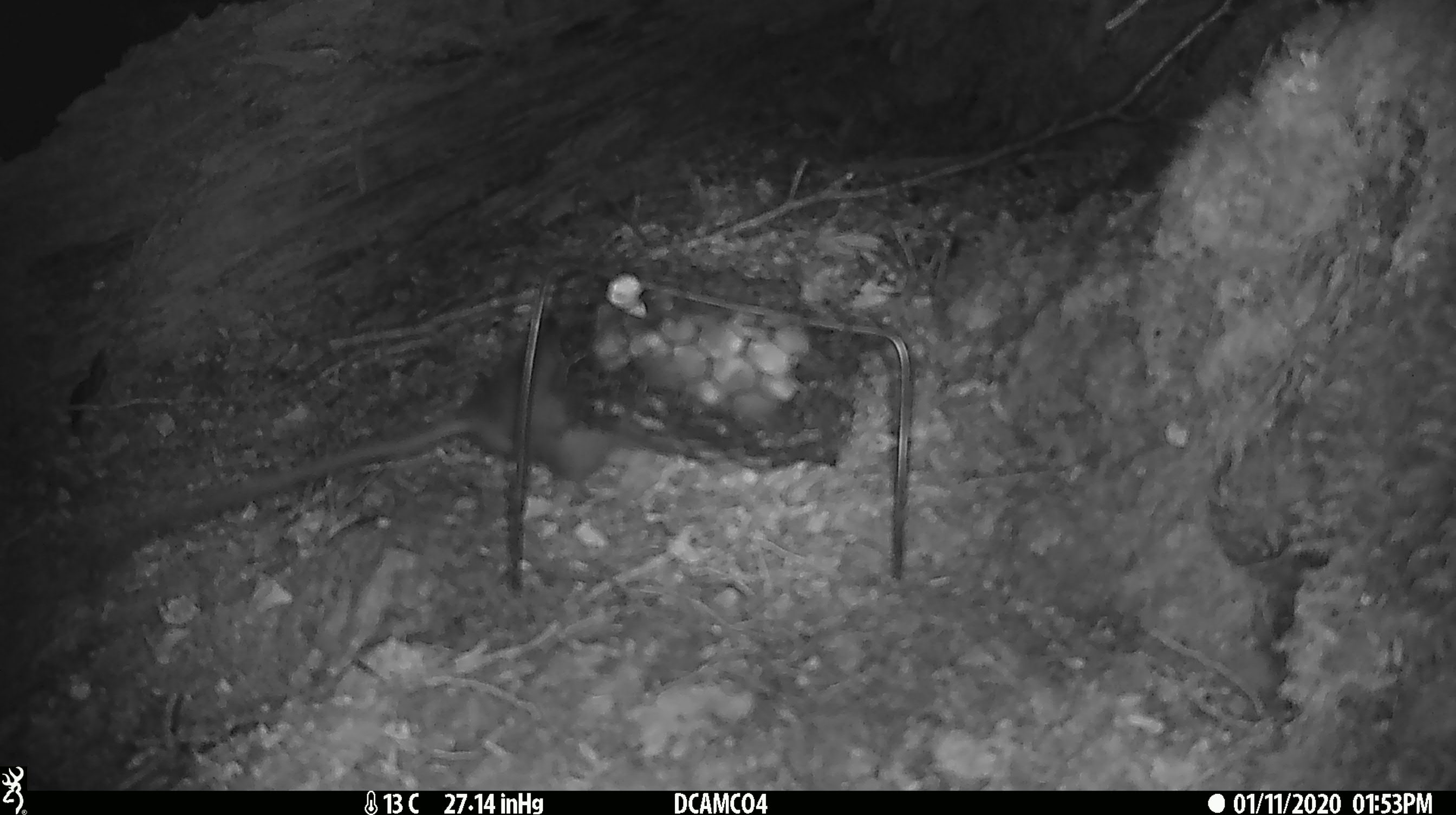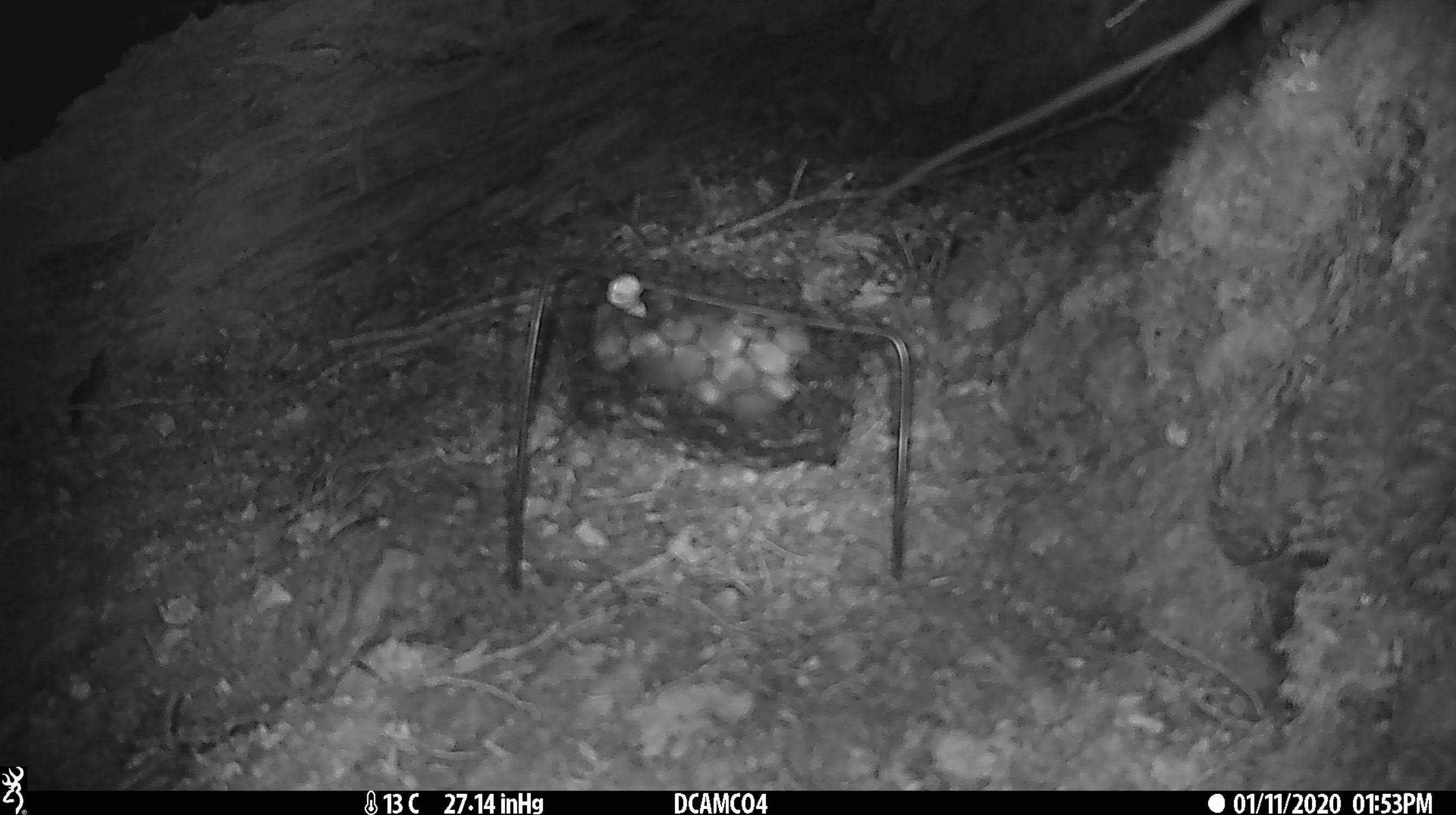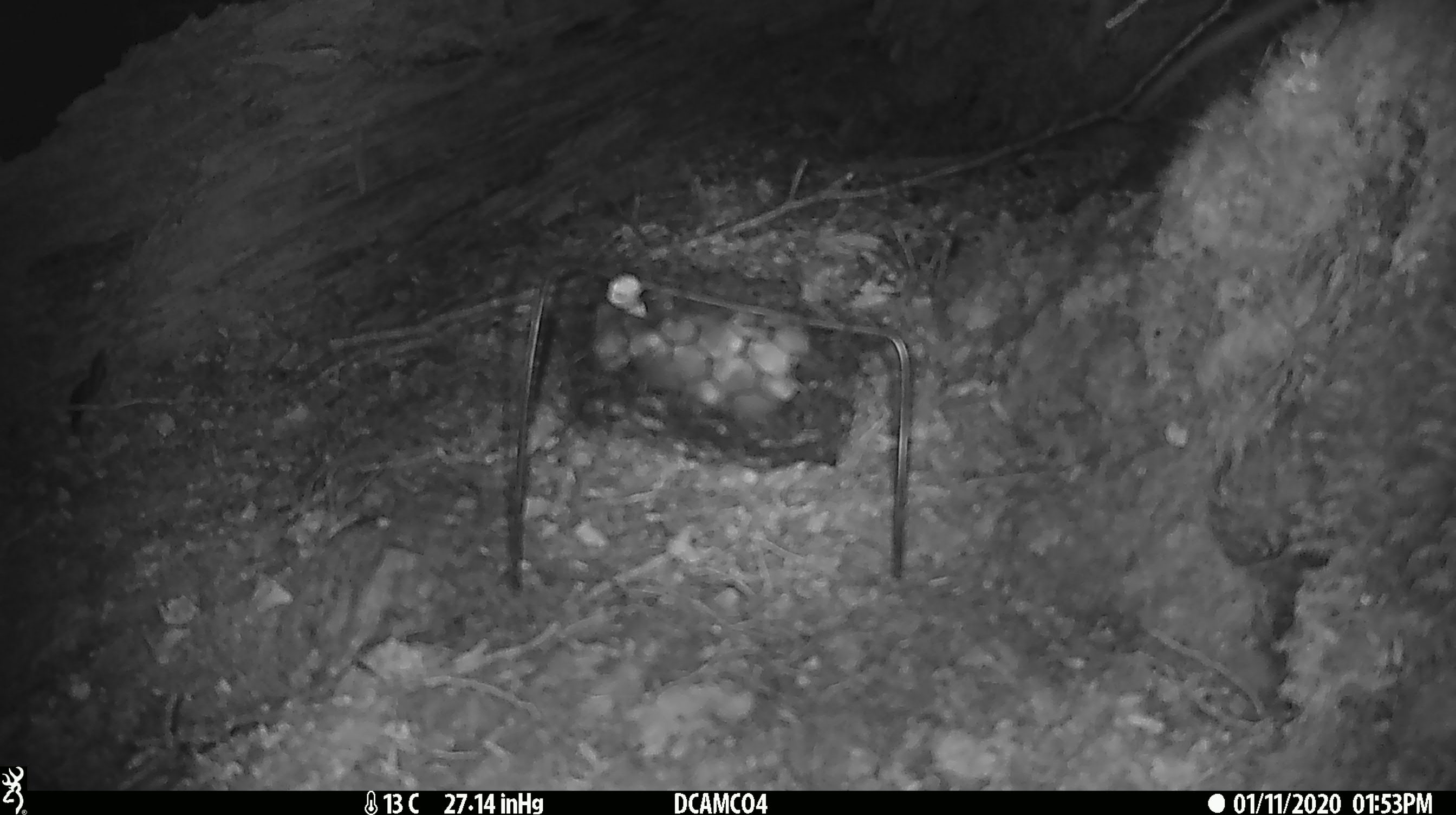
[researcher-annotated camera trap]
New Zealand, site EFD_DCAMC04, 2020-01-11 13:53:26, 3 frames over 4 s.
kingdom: Animalia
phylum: Chordata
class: Mammalia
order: Rodentia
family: Muridae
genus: Rattus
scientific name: Rattus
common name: rat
Rat (Rattus).